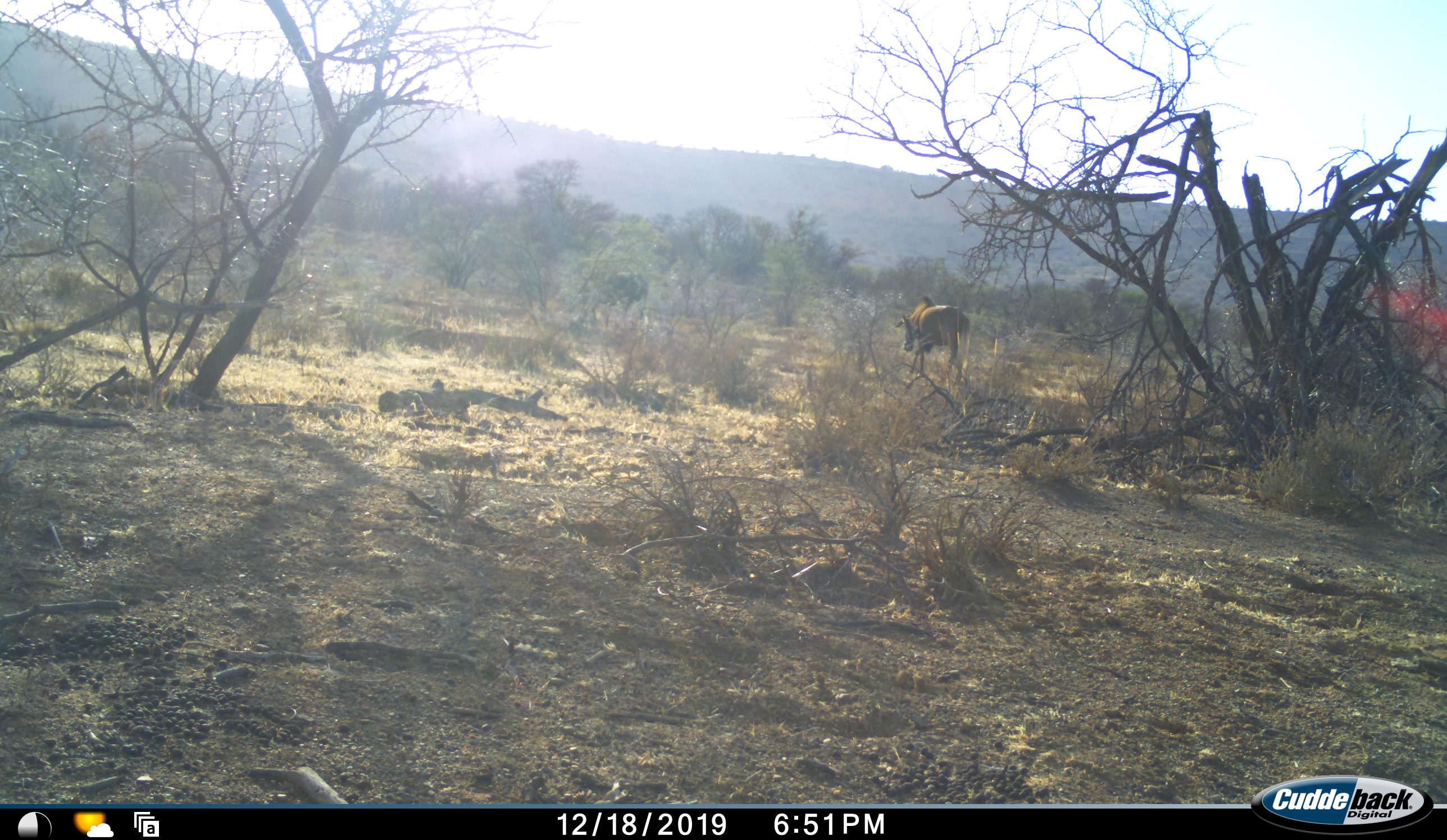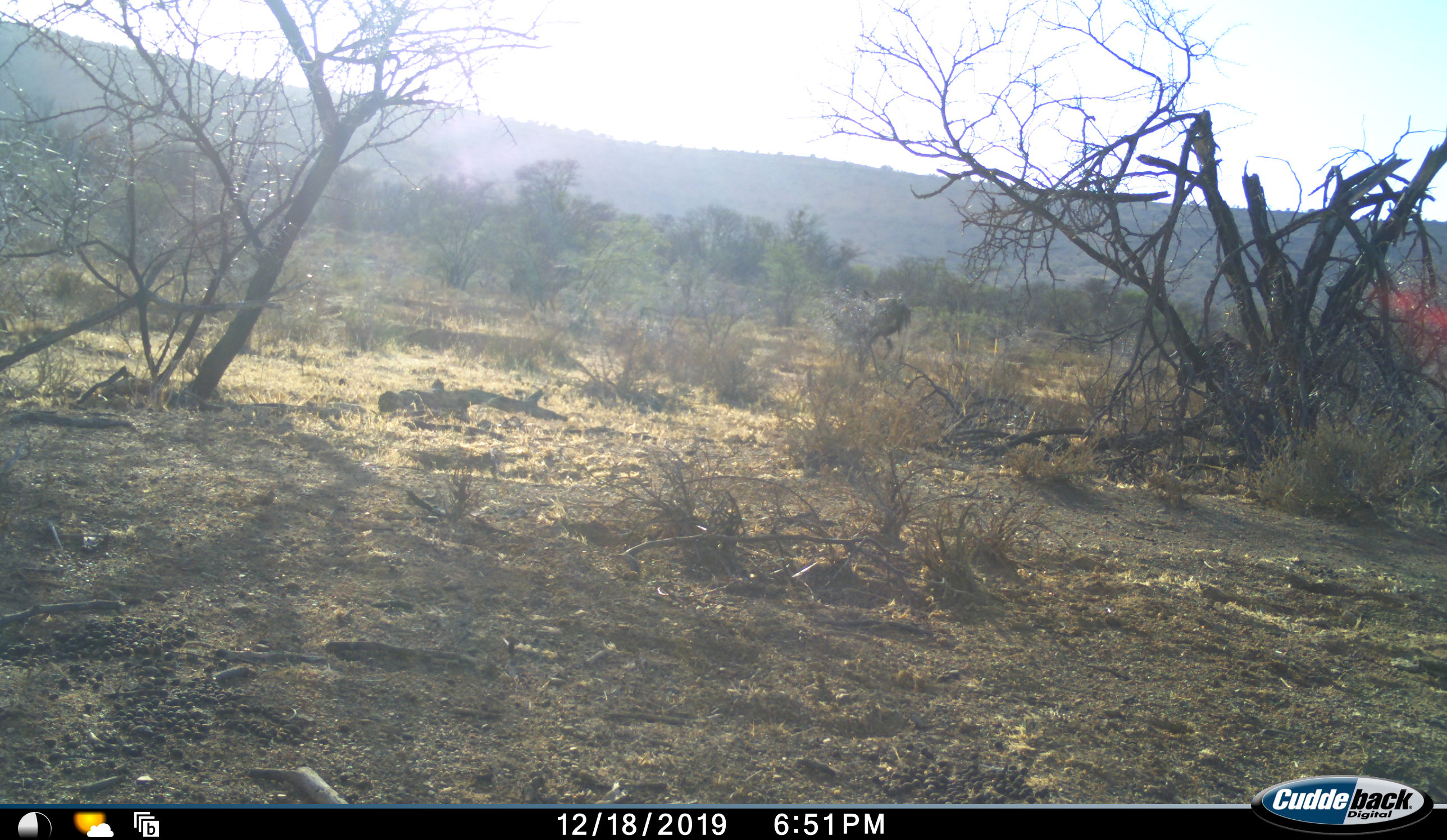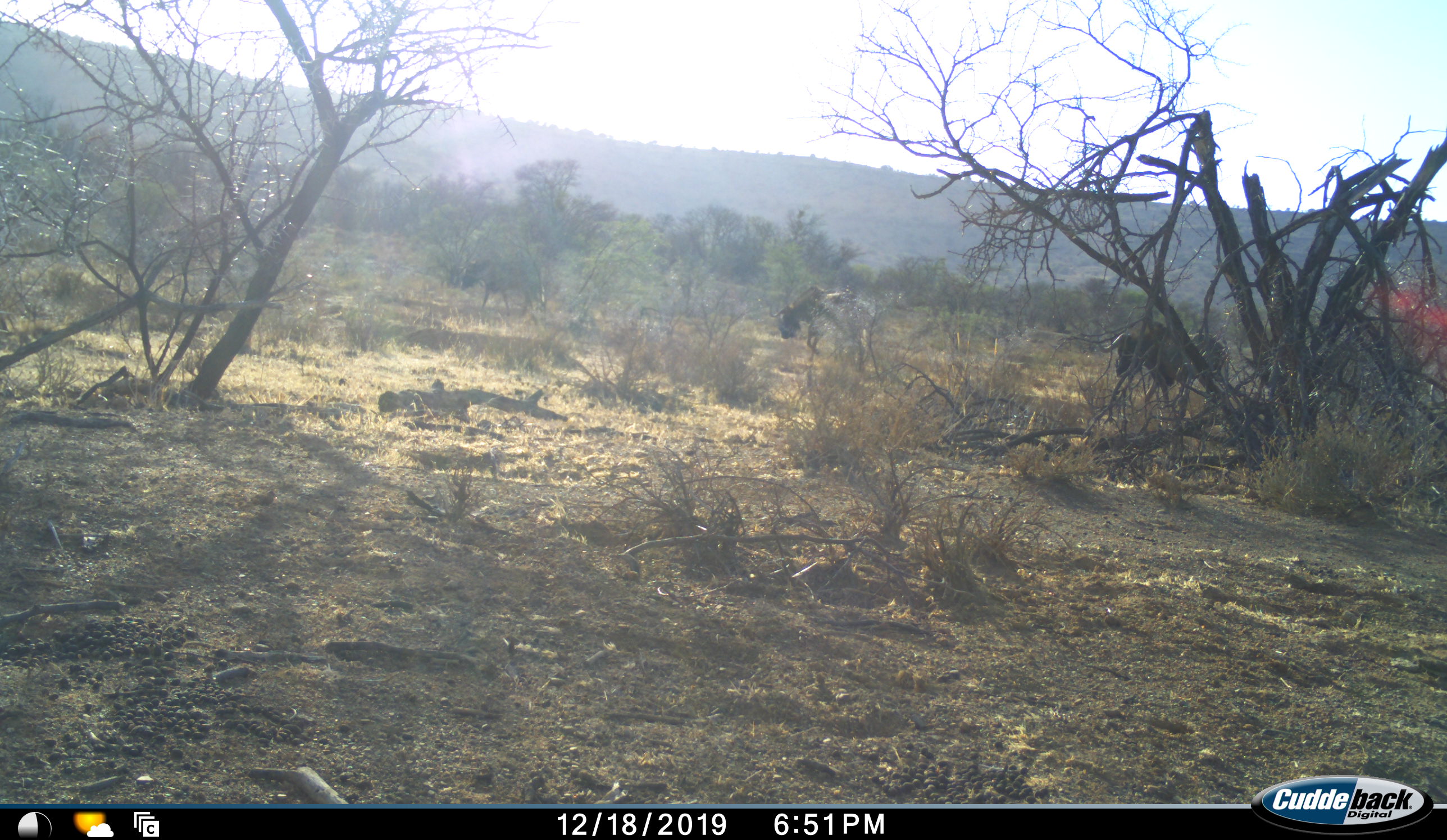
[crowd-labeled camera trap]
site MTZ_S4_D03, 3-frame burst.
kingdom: Animalia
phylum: Chordata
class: Mammalia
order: Artiodactyla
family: Bovidae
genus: Connochaetes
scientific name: Connochaetes gnou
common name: black wildebeest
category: wildebeestblack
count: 4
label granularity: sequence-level